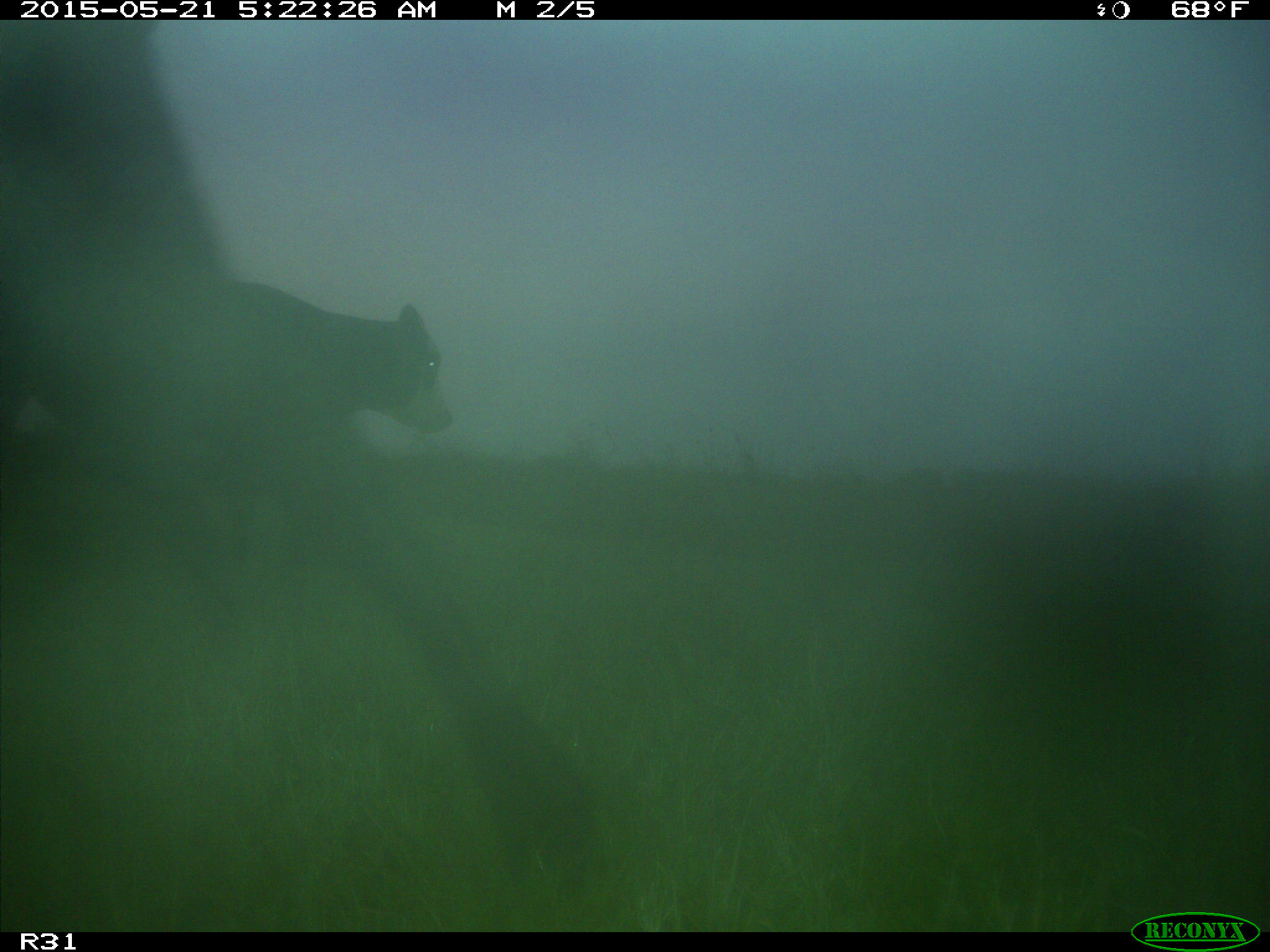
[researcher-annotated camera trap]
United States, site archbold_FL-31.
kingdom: Animalia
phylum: Chordata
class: Mammalia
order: Artiodactyla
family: Bovidae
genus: Bos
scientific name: Bos taurus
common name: domestic cow